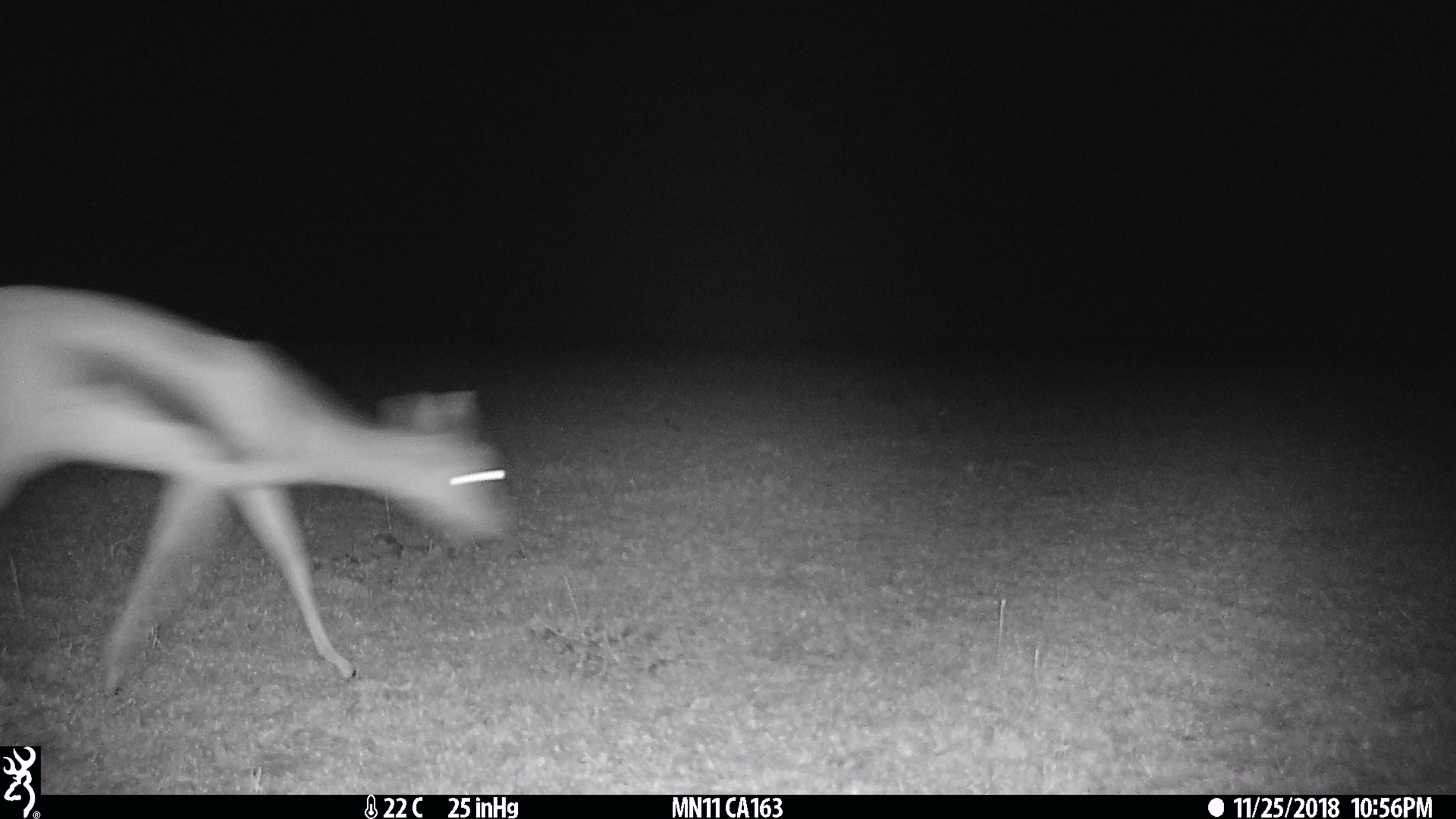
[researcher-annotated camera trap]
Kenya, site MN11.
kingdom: Animalia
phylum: Chordata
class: Mammalia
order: Artiodactyla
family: Bovidae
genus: Eudorcas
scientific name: Eudorcas thomsonii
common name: thomon's gazelle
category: gazelle thomsons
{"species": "gazelle thomsons (thomon's gazelle) (Eudorcas thomsonii)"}